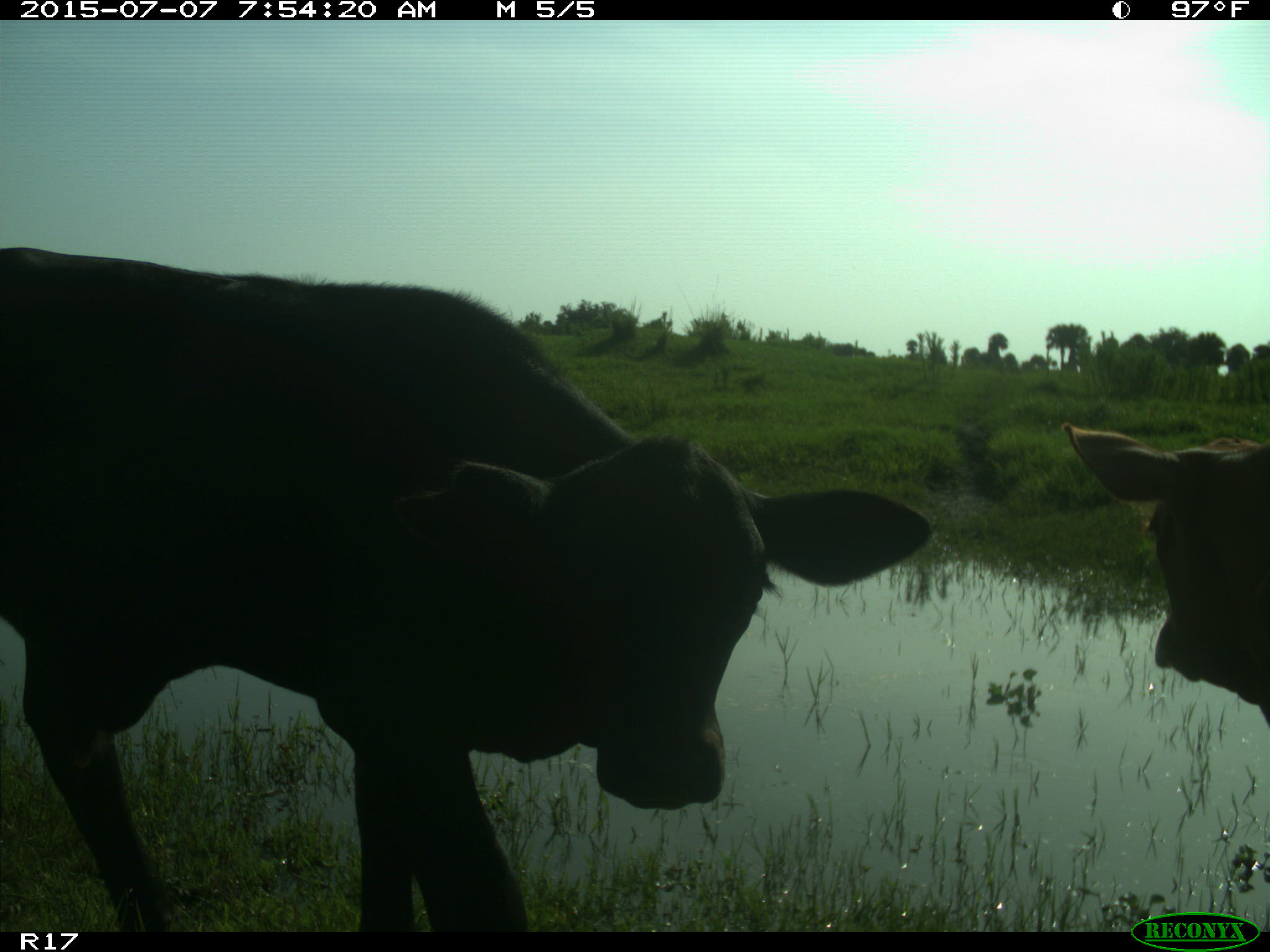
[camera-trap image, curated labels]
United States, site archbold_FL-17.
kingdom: Animalia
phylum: Chordata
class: Mammalia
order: Artiodactyla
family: Bovidae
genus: Bos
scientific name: Bos taurus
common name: domestic cow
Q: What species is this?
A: Bos taurus (domestic cow).